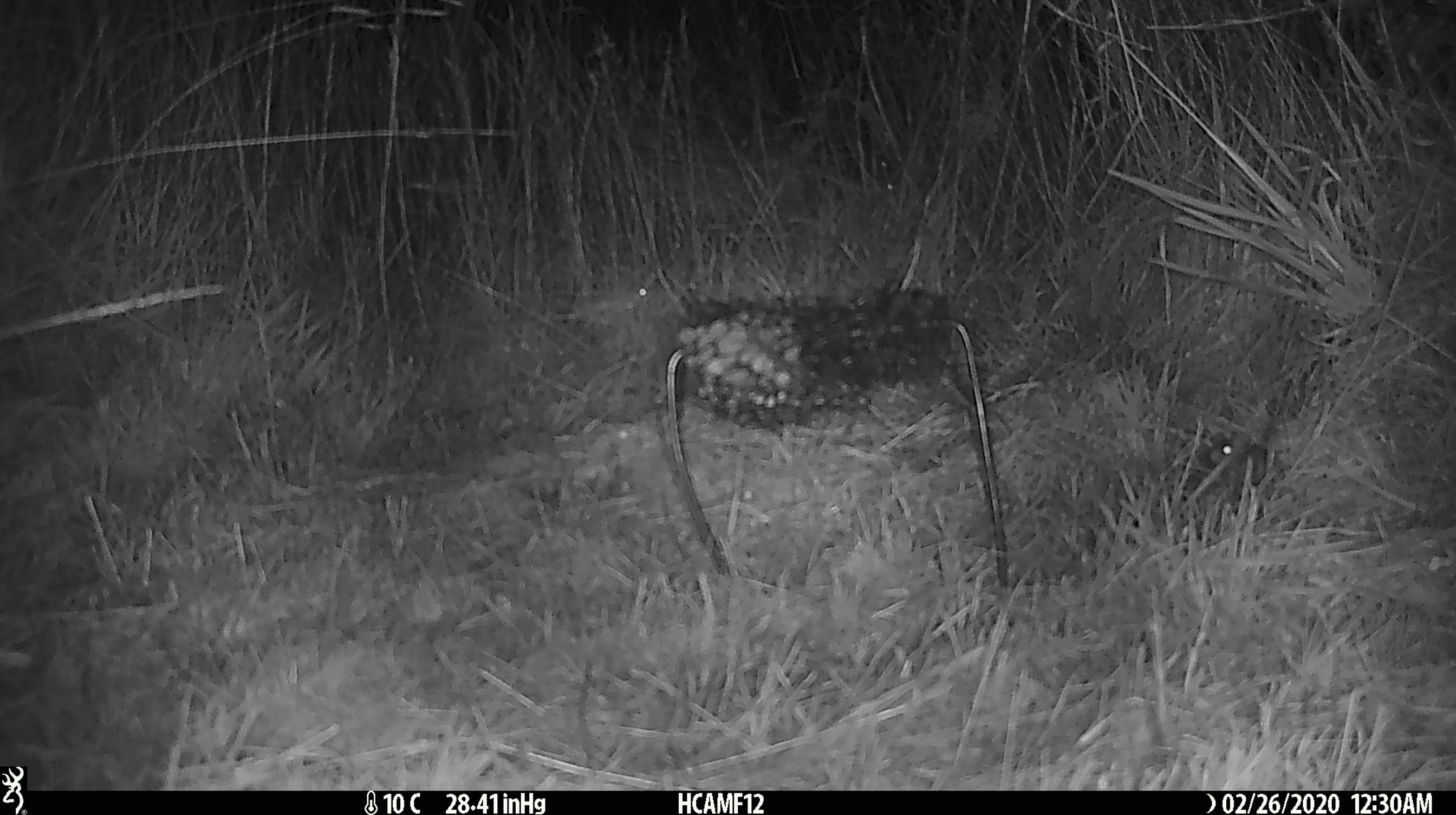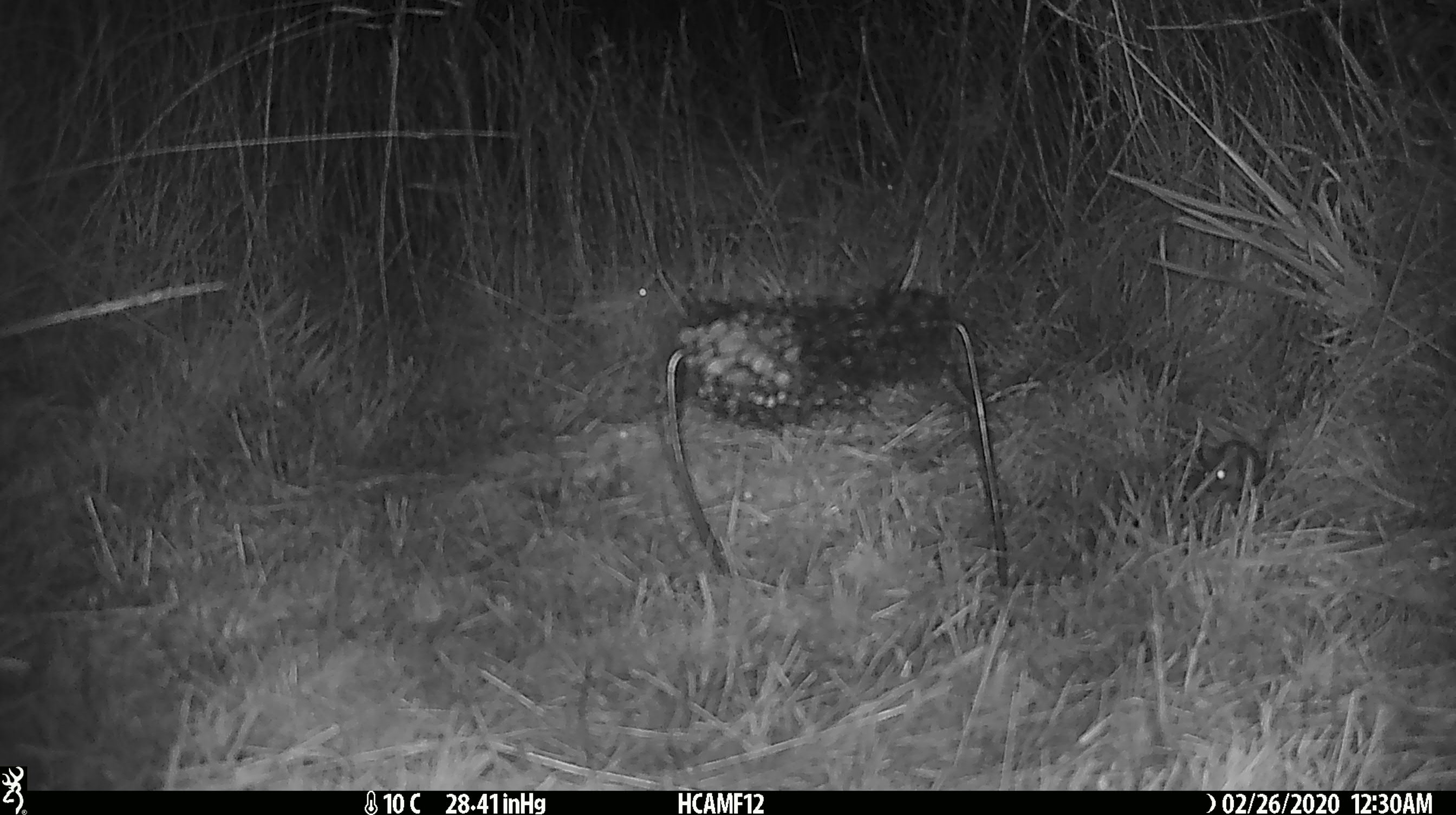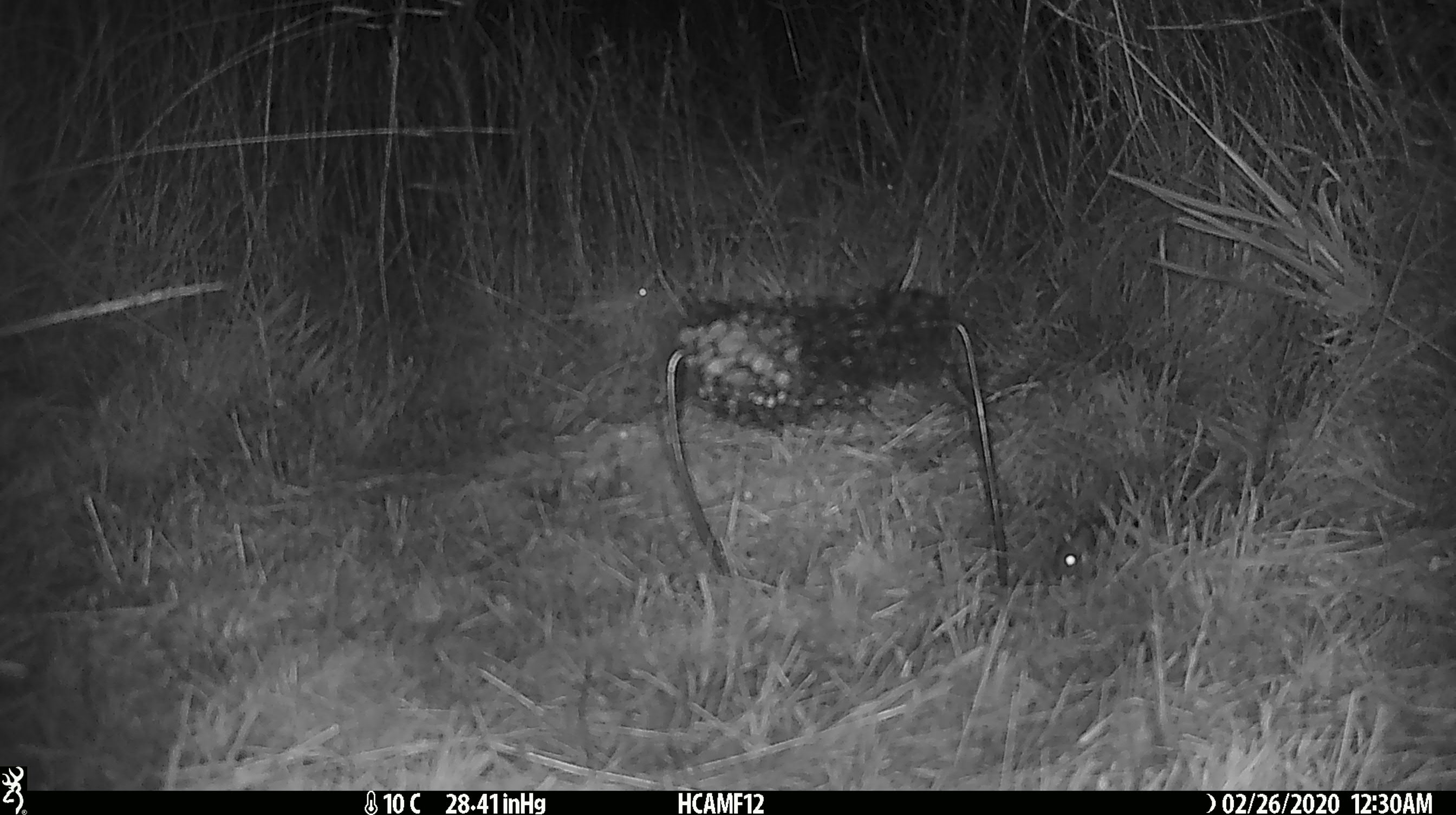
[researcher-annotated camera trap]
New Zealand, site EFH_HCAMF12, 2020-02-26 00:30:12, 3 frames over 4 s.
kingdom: Animalia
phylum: Chordata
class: Mammalia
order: Rodentia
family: Muridae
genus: Mus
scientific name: Mus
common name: mouse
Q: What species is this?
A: Mouse (Mus).